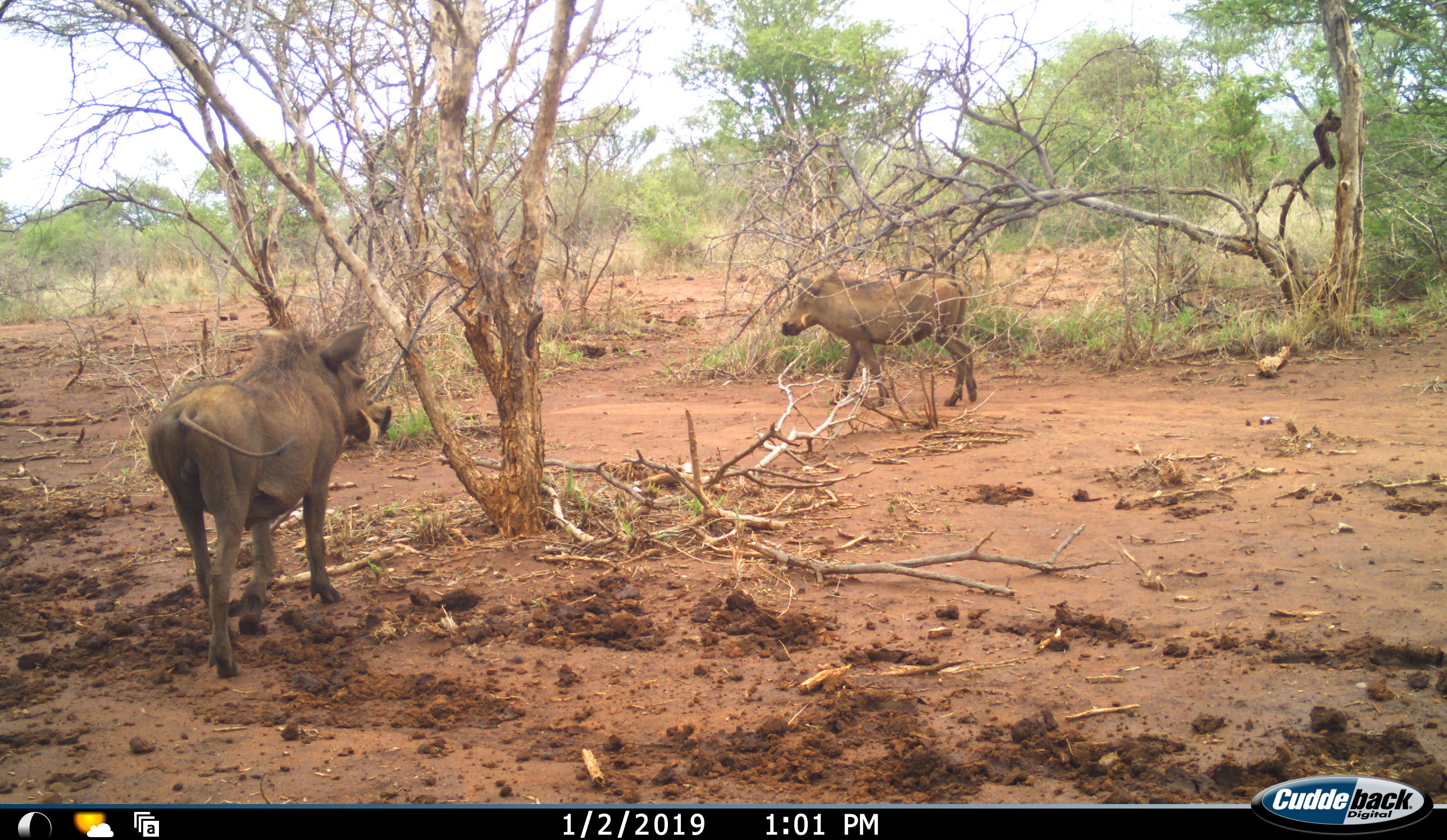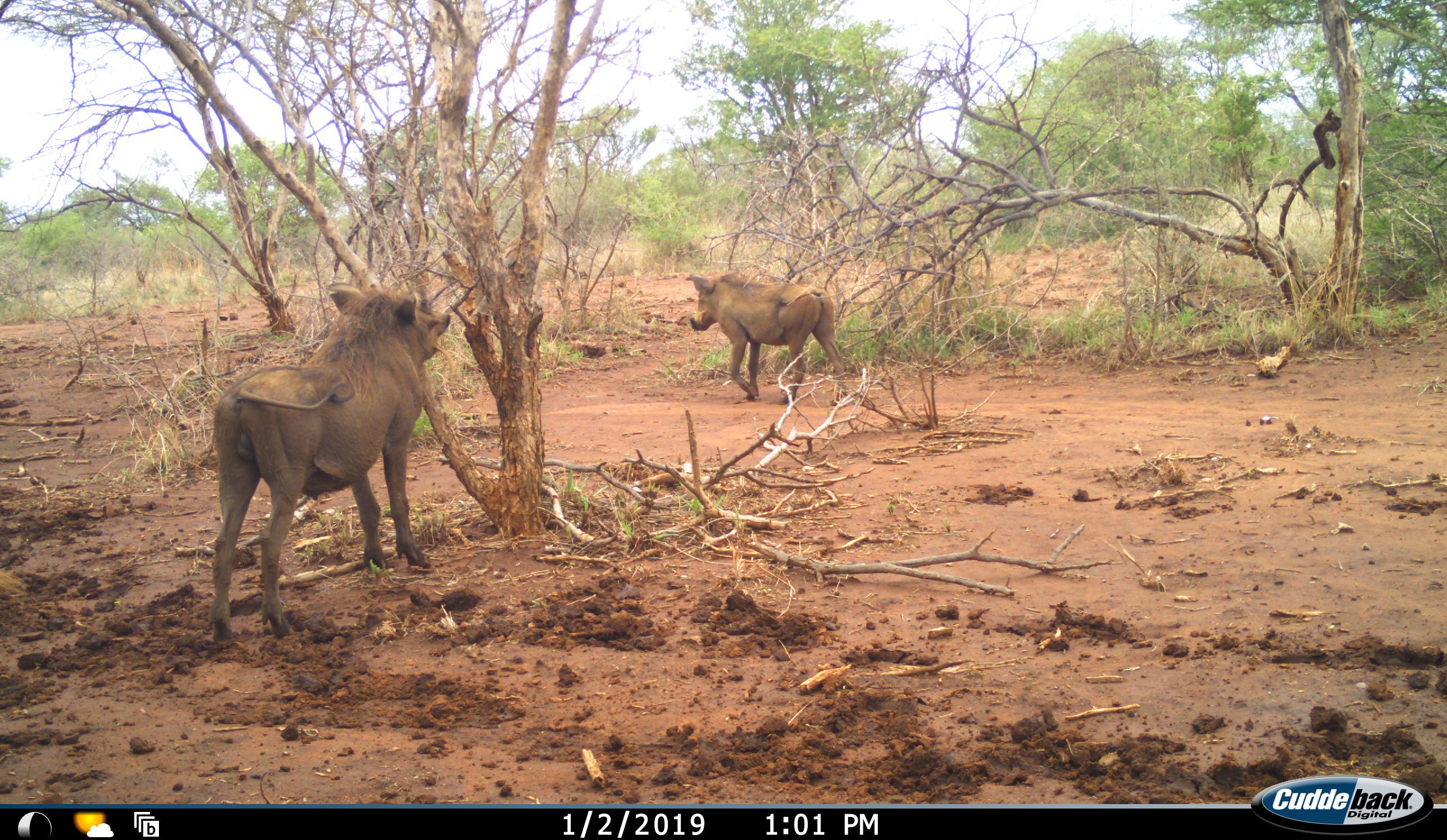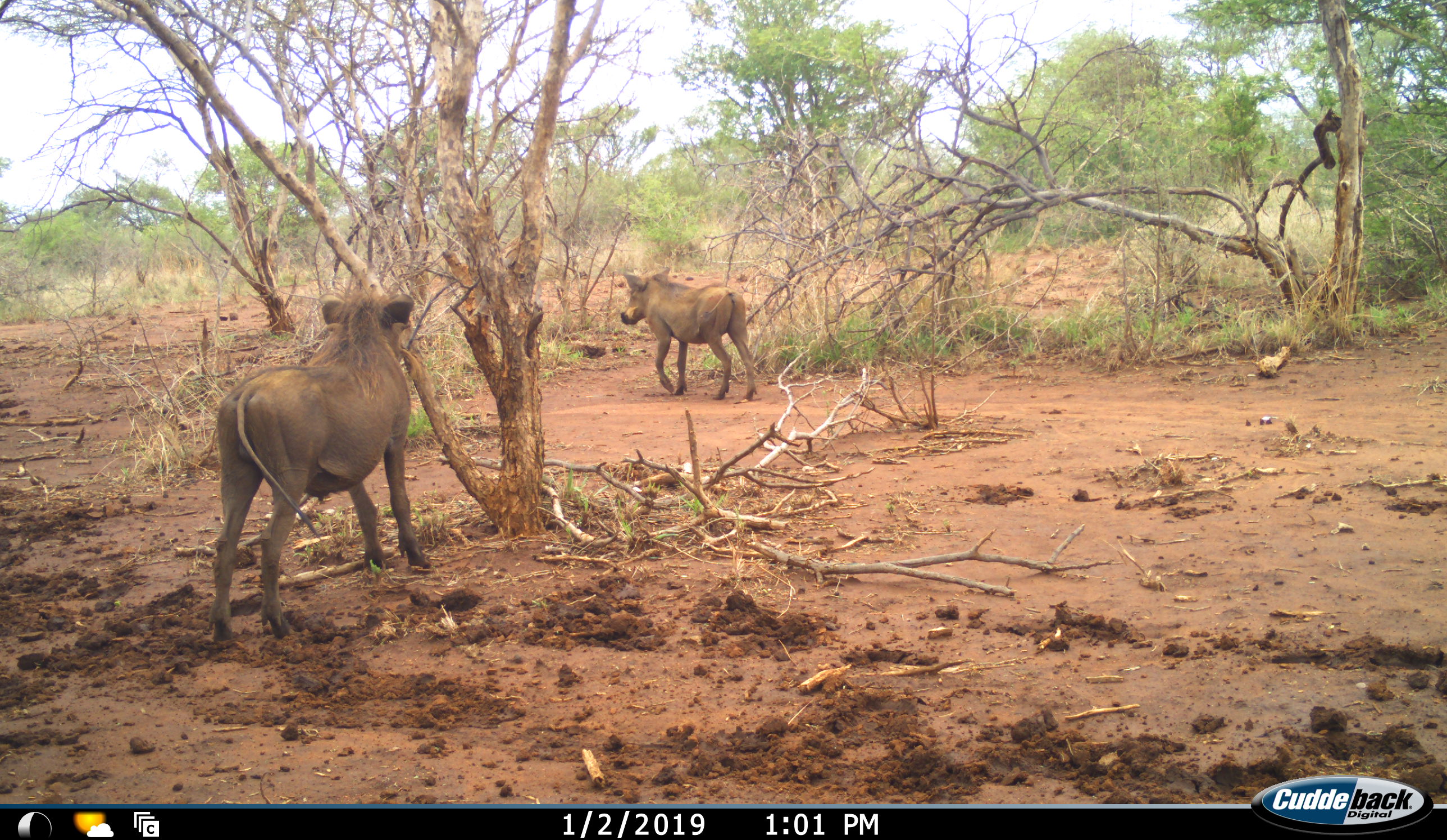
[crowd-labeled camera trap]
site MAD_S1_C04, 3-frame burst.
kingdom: Animalia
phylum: Chordata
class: Mammalia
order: Artiodactyla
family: Suidae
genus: Phacochoerus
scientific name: Phacochoerus africanus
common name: warthog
Warthog (Phacochoerus africanus), count 2. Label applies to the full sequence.